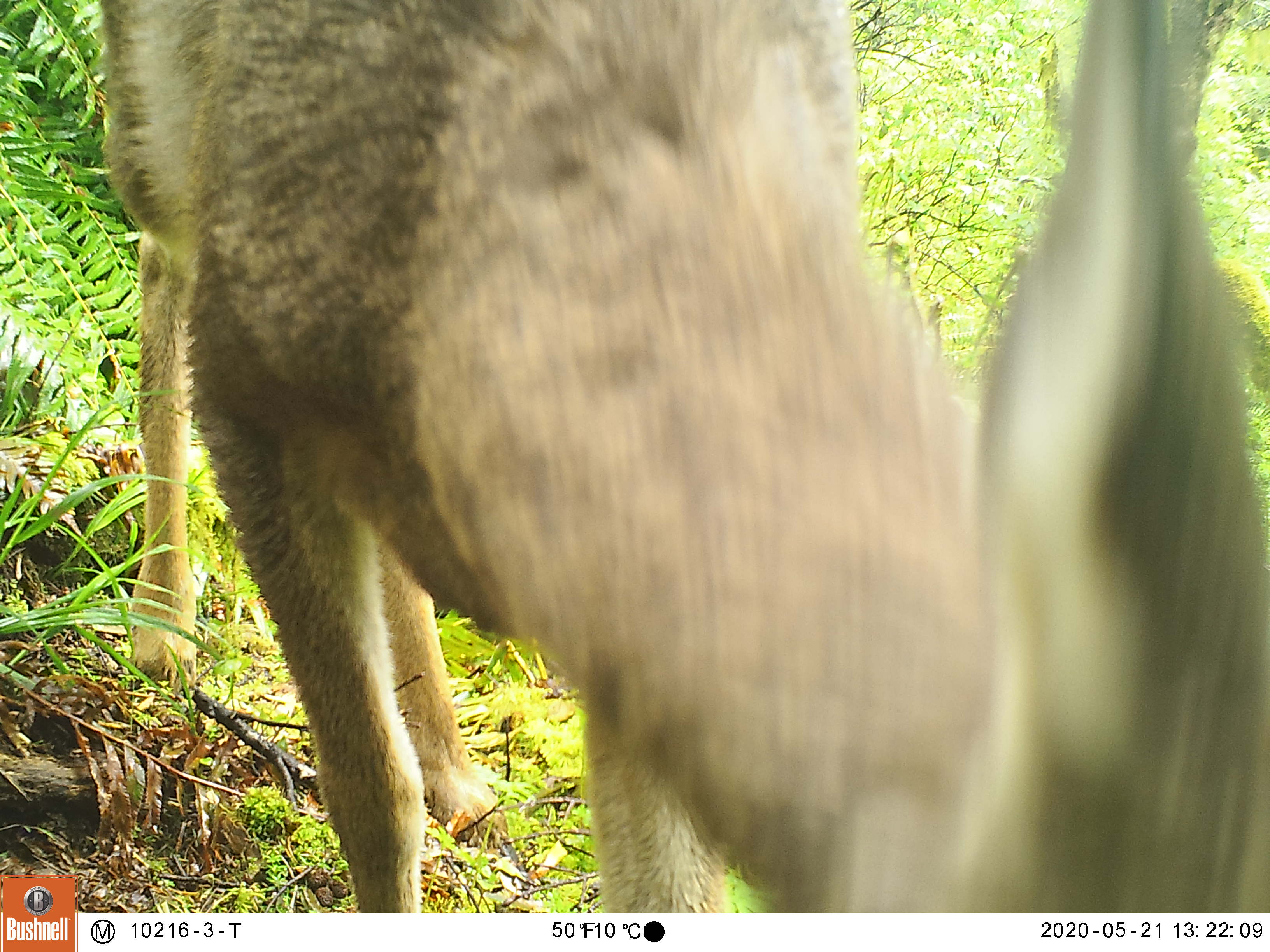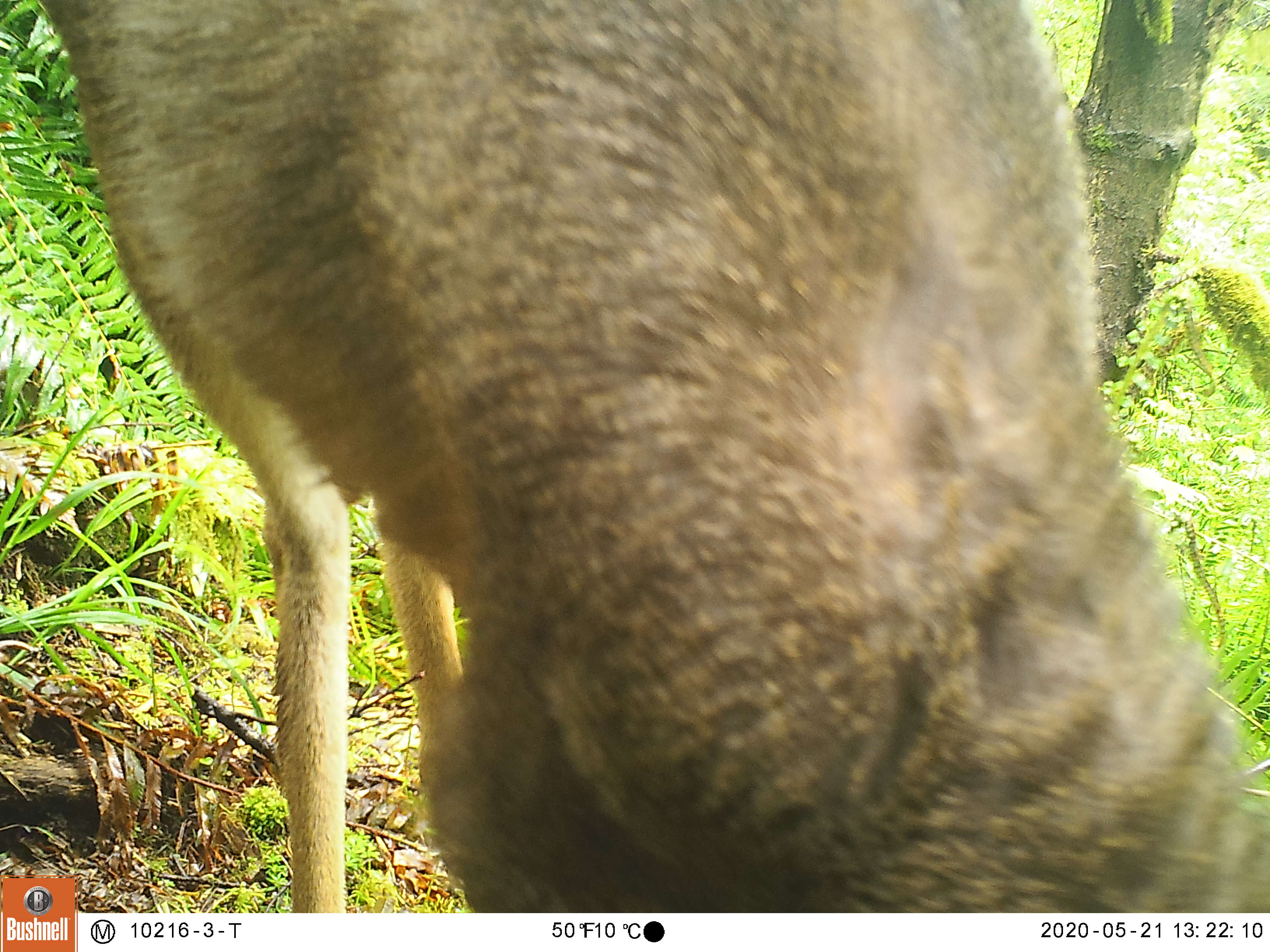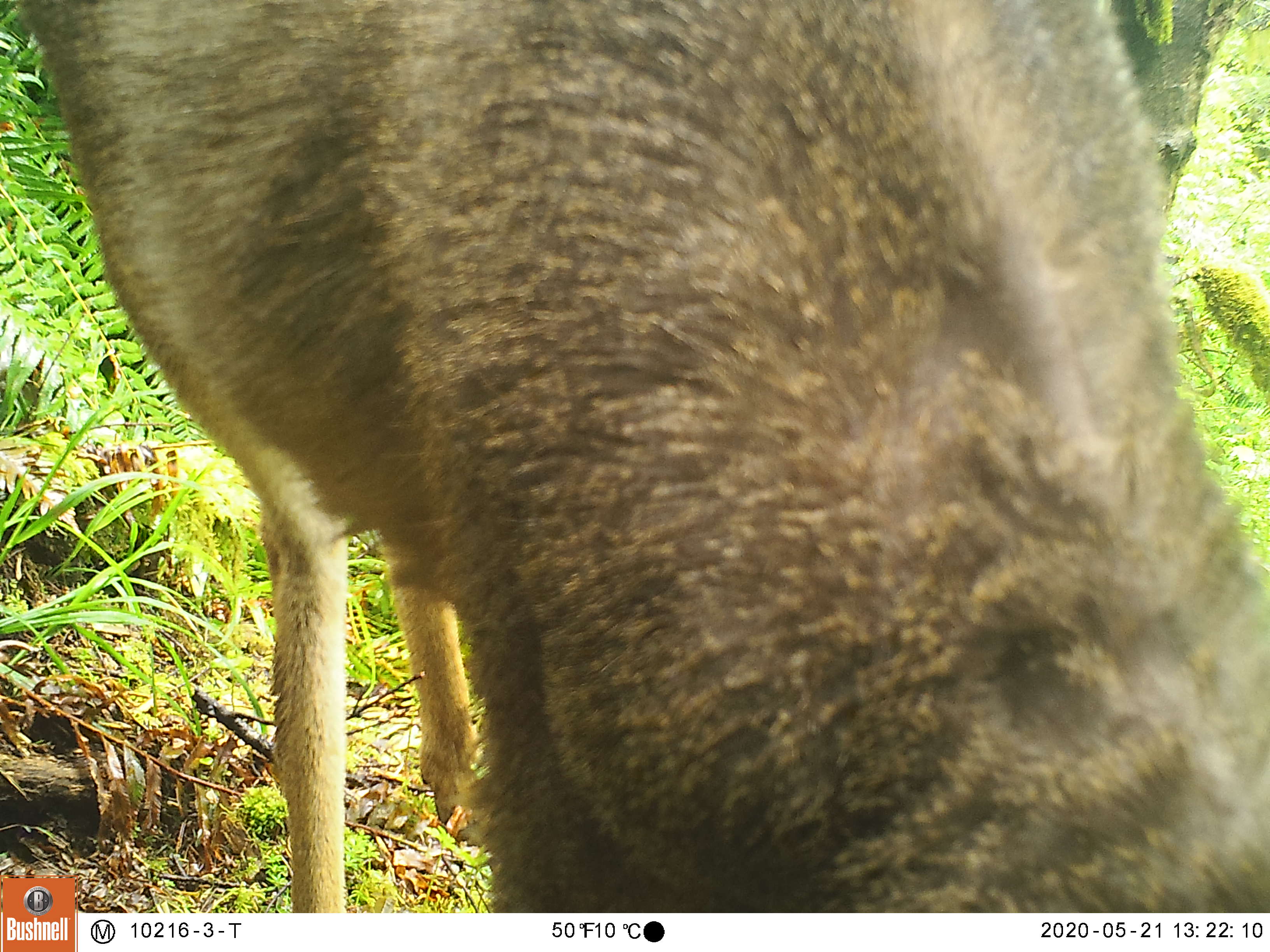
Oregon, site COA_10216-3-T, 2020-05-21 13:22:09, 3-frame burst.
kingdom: Animalia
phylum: Chordata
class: Mammalia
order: Artiodactyla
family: Cervidae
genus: Odocoileus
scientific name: Odocoileus hemionus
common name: black-tailed deer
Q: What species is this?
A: Black-tailed deer (Odocoileus hemionus).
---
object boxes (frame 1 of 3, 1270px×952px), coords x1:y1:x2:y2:
black-tailed deer: 95:0:1259:902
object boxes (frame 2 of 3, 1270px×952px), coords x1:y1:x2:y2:
black-tailed deer: 80:0:1262:898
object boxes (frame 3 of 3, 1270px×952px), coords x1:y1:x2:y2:
black-tailed deer: 78:0:1266:904